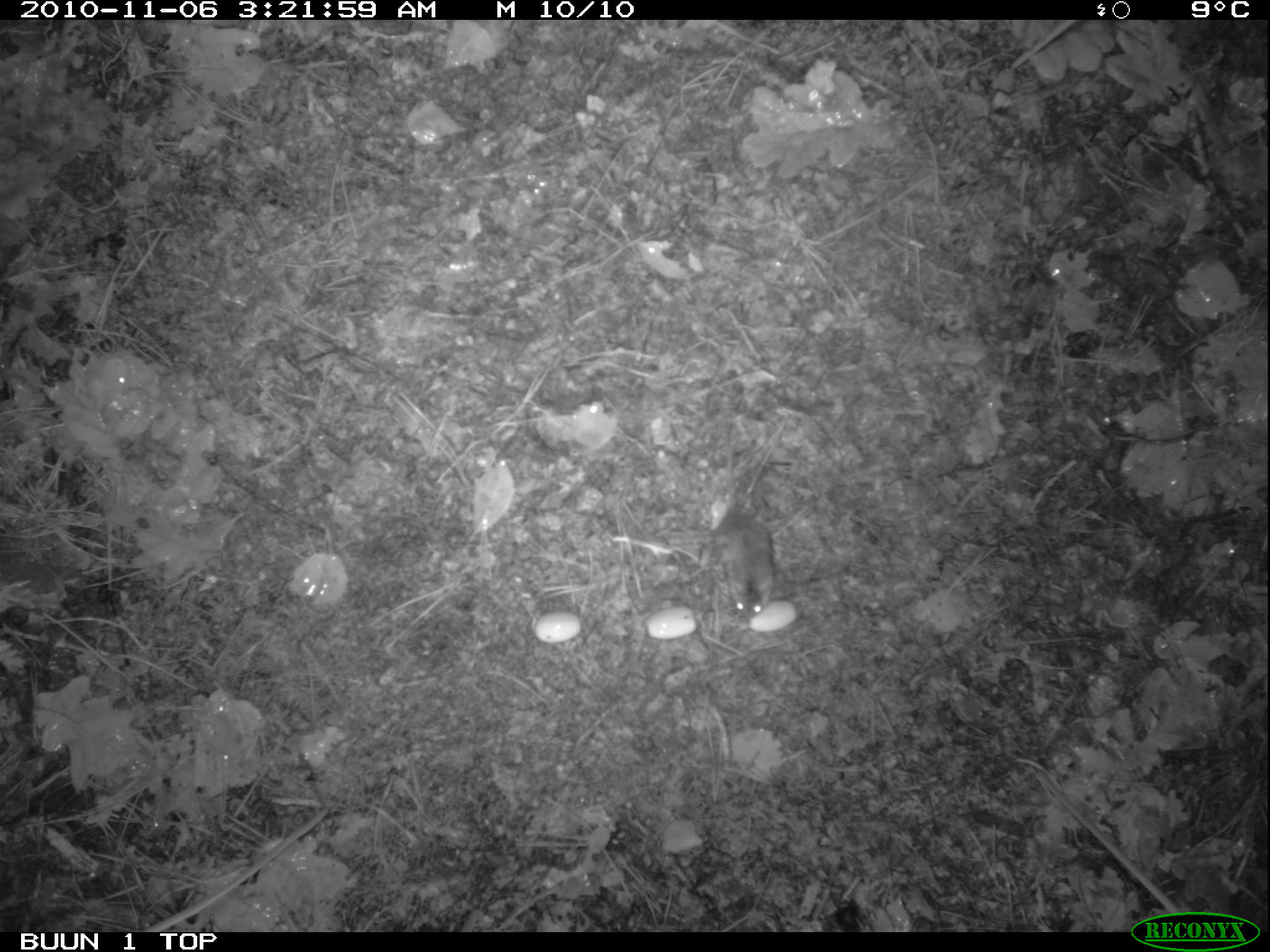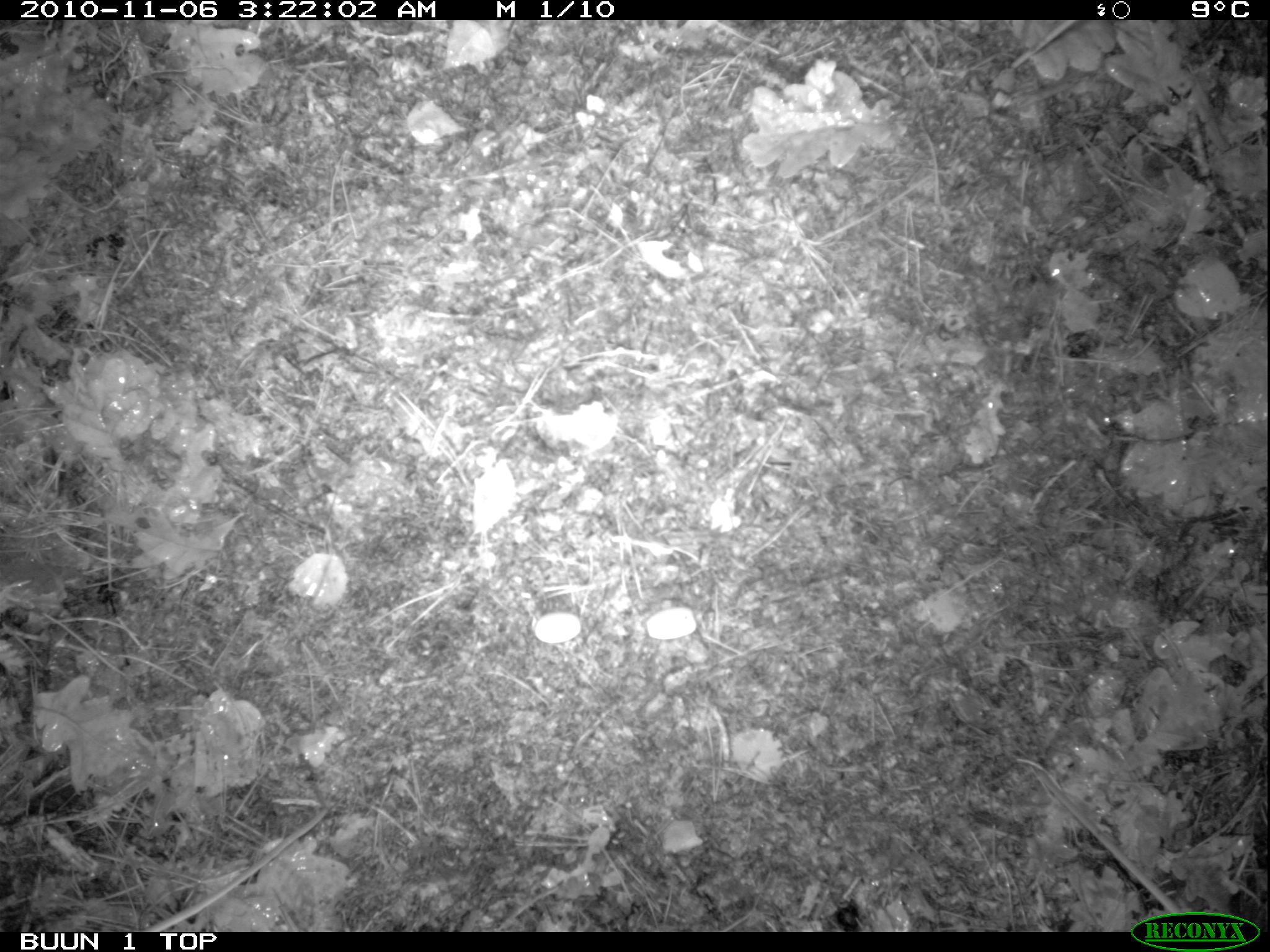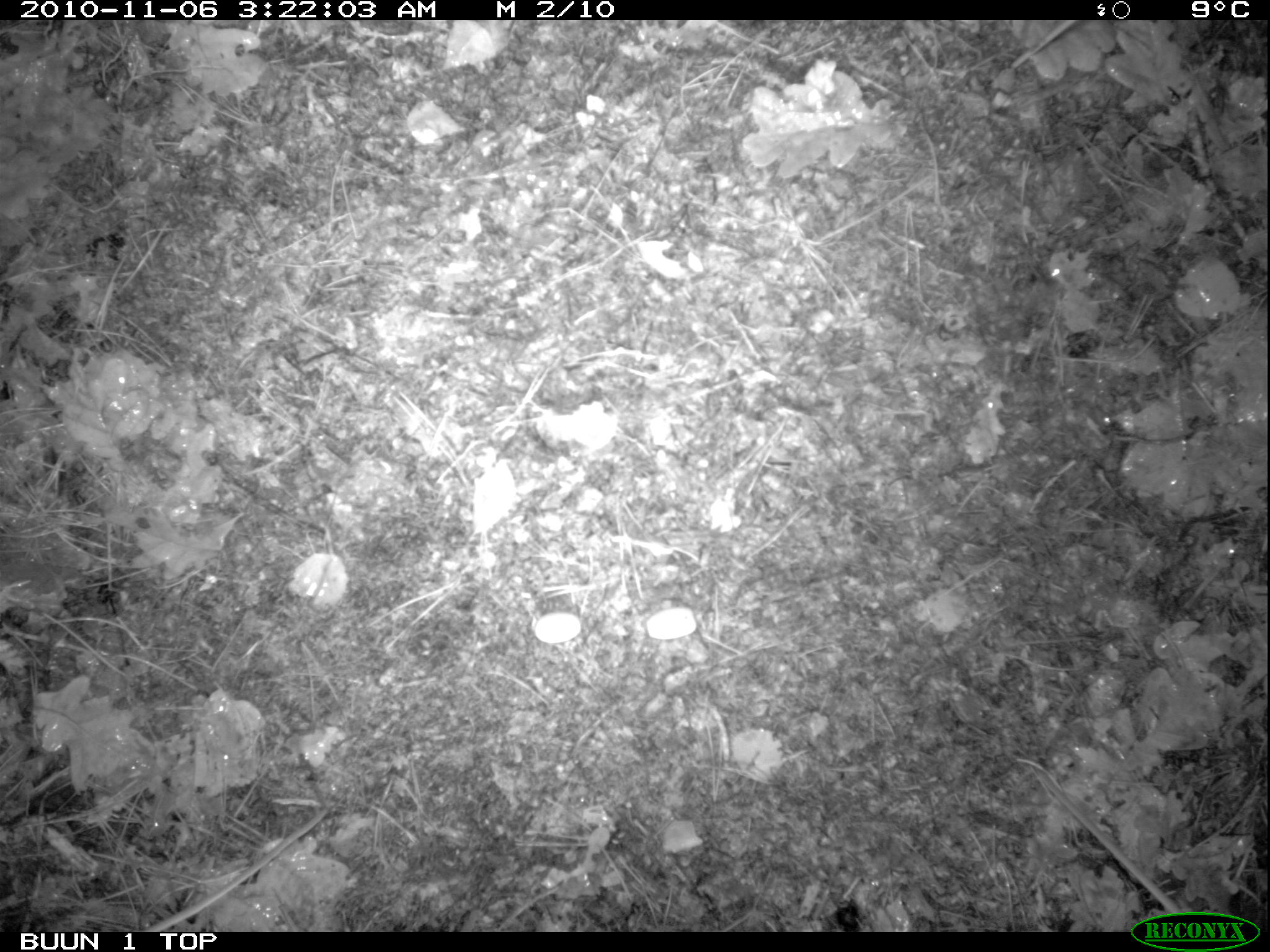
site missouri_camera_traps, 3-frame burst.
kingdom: Animalia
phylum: Chordata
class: Mammalia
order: Rodentia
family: Muridae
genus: Apodemus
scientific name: Apodemus sylvaticus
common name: wood mouse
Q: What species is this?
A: Wood mouse (Apodemus sylvaticus).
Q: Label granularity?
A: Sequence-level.